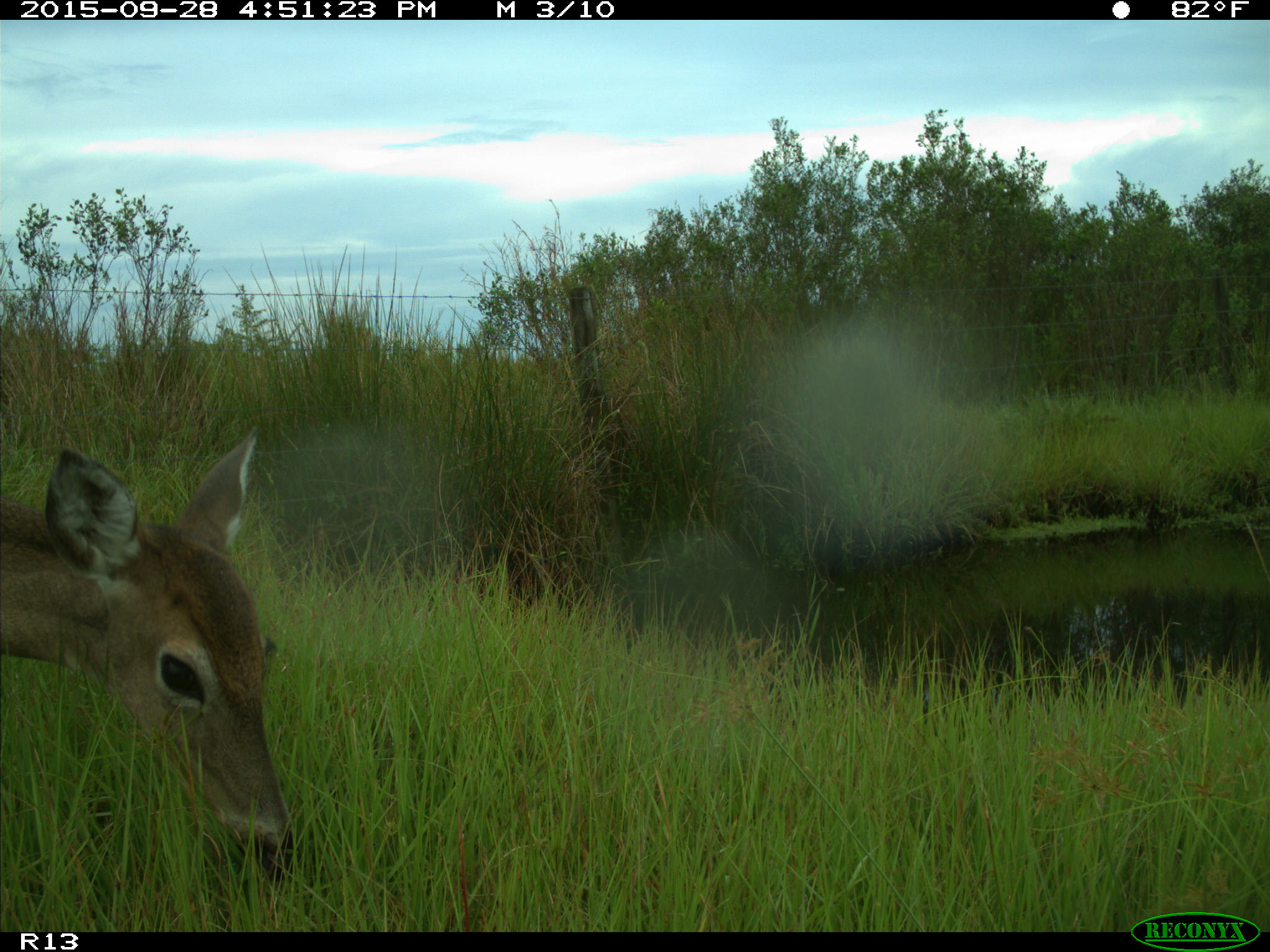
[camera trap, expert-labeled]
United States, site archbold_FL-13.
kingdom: Animalia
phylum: Chordata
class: Mammalia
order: Artiodactyla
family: Cervidae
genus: Odocoileus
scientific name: Odocoileus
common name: deer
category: unidentified deer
Unidentified deer (deer) (Odocoileus).